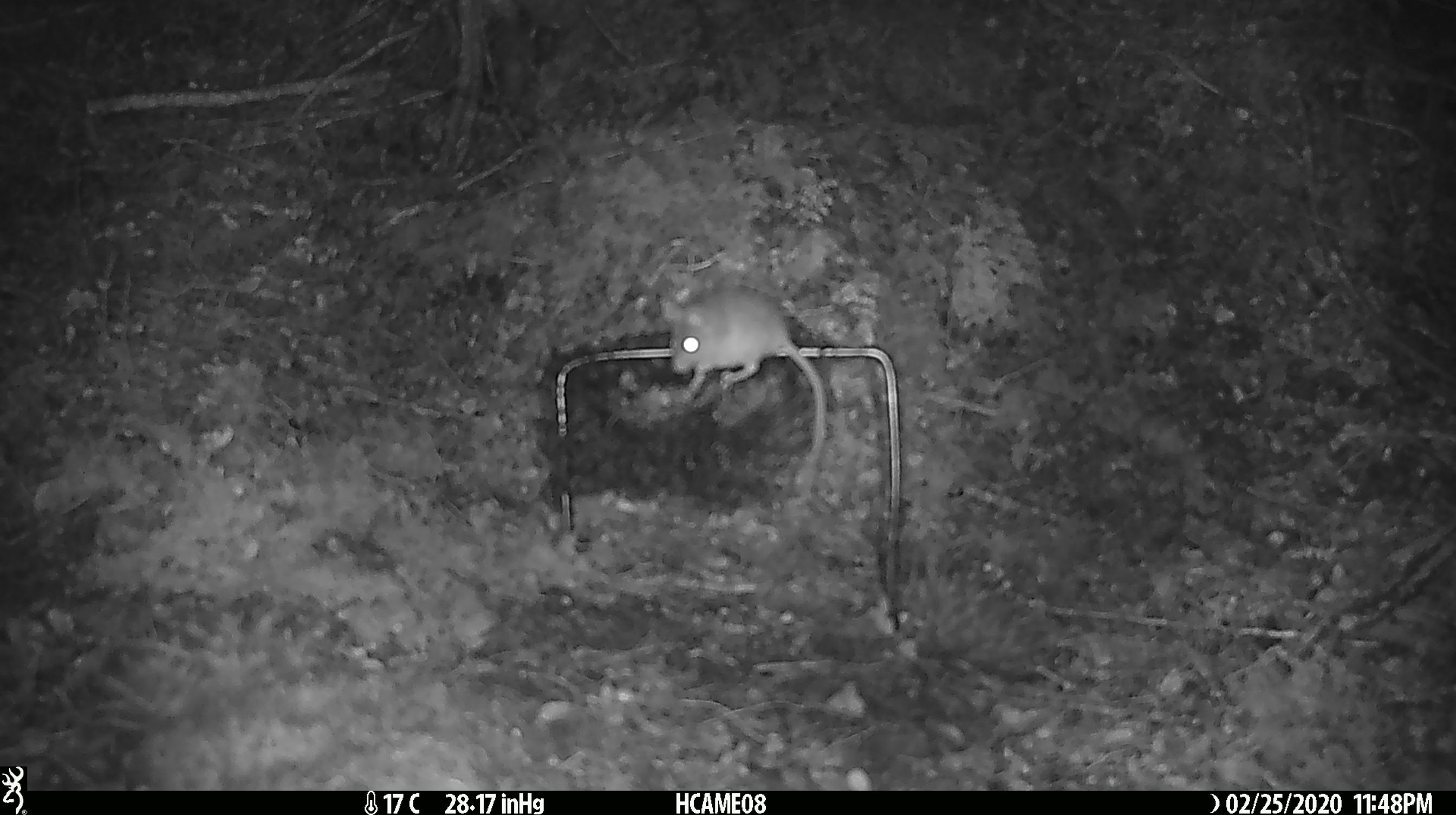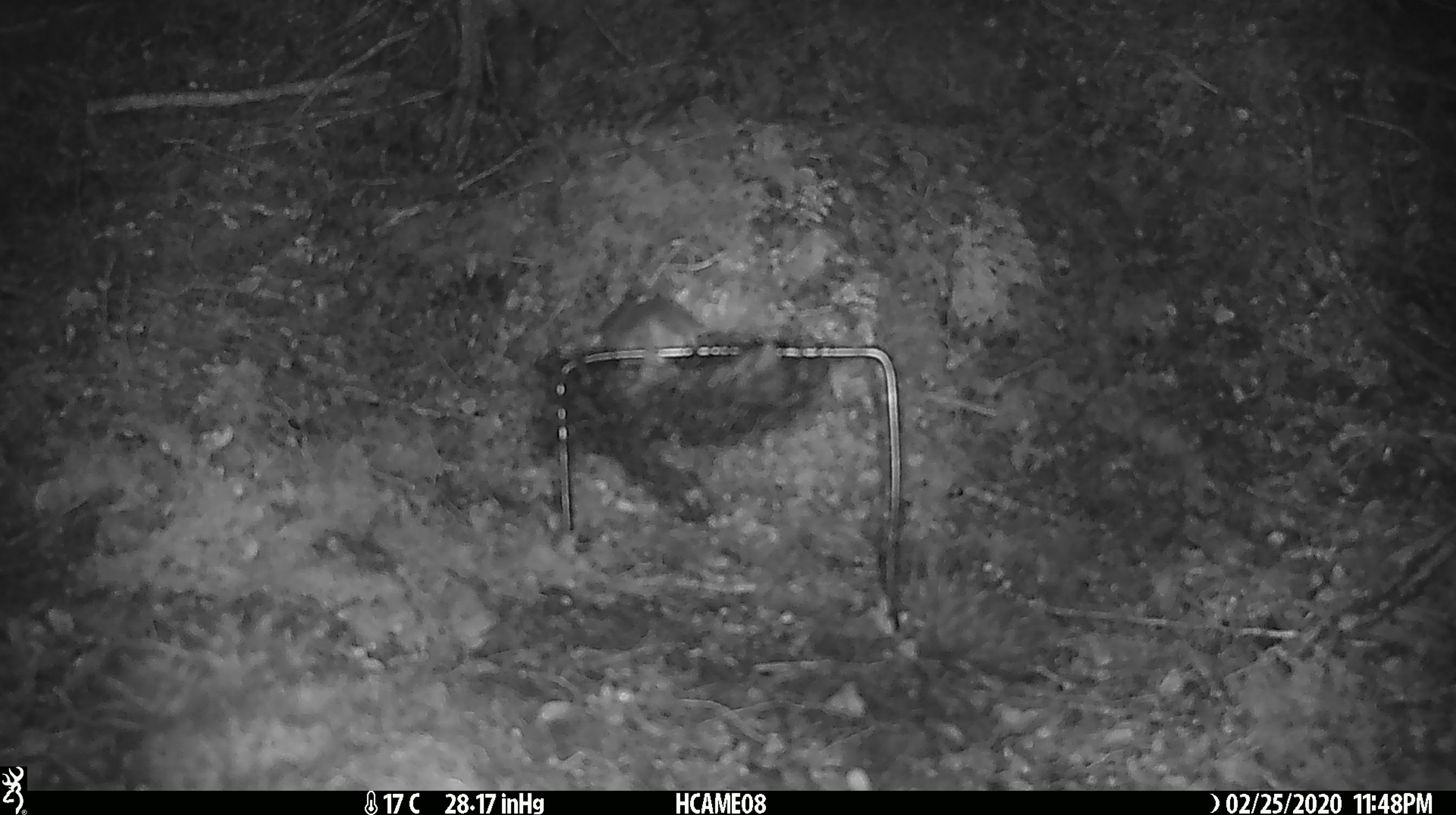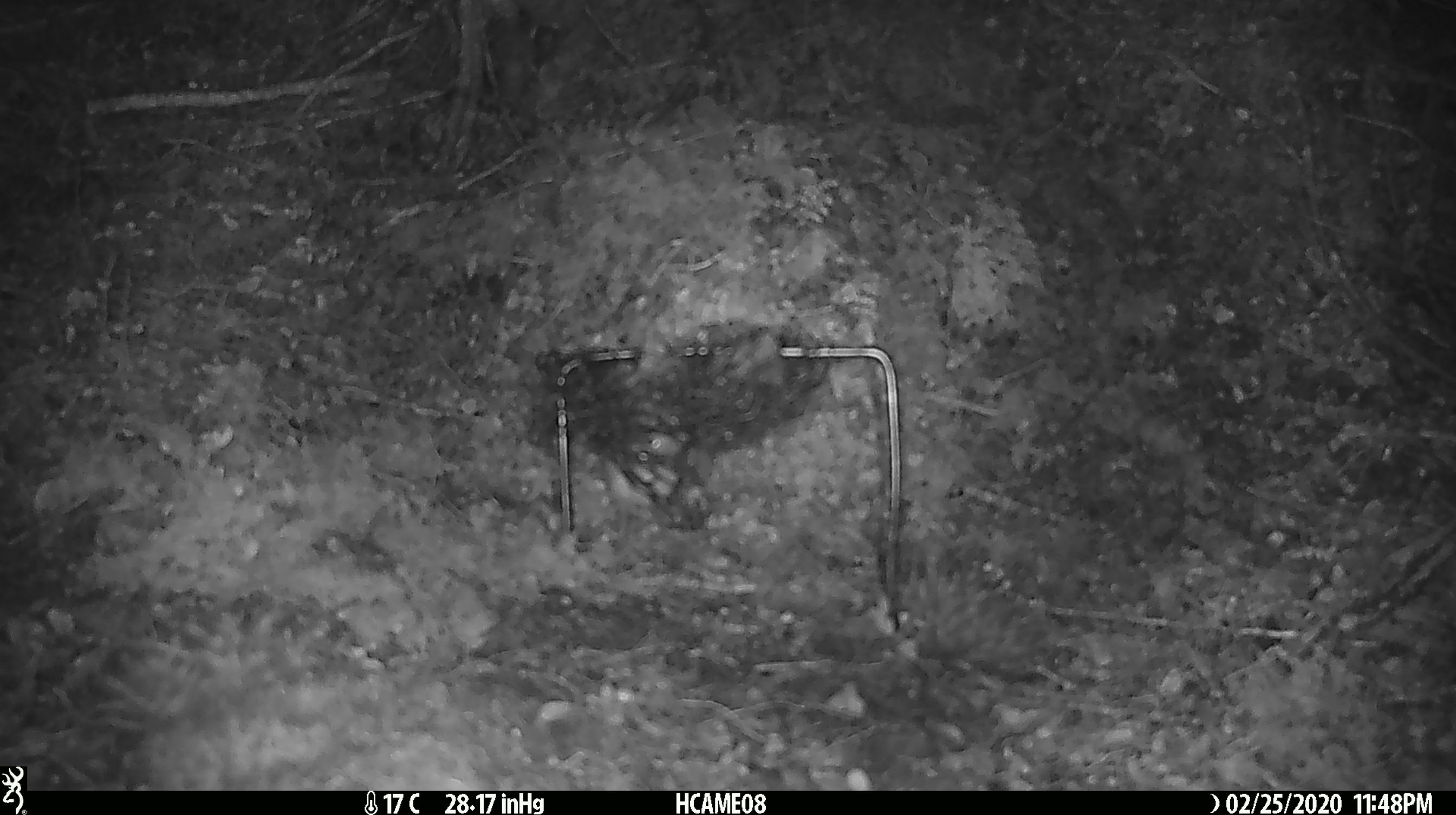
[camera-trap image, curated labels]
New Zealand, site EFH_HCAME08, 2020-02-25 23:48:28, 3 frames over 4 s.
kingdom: Animalia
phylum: Chordata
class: Mammalia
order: Rodentia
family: Muridae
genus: Mus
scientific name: Mus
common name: mouse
Mouse (Mus).